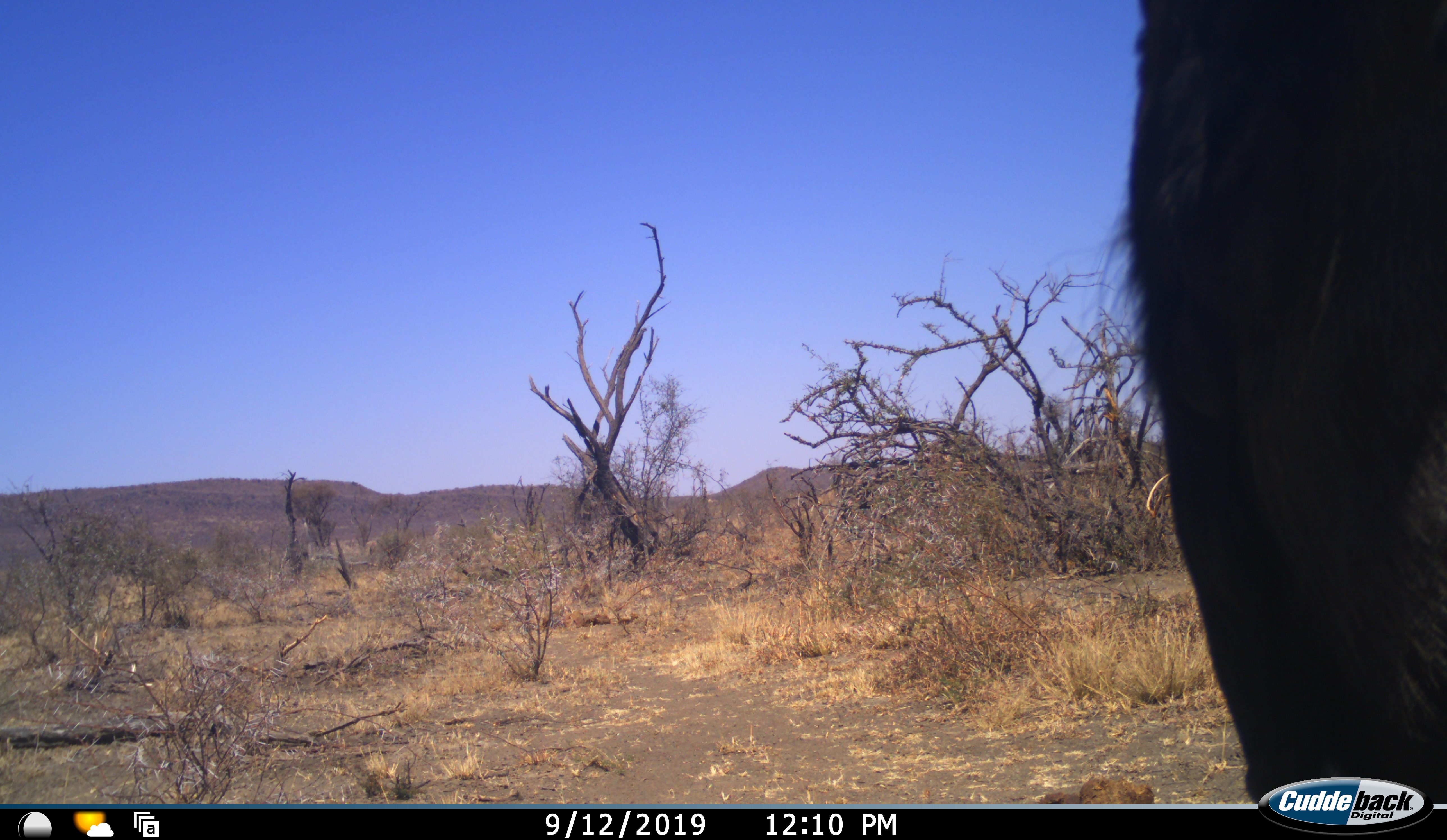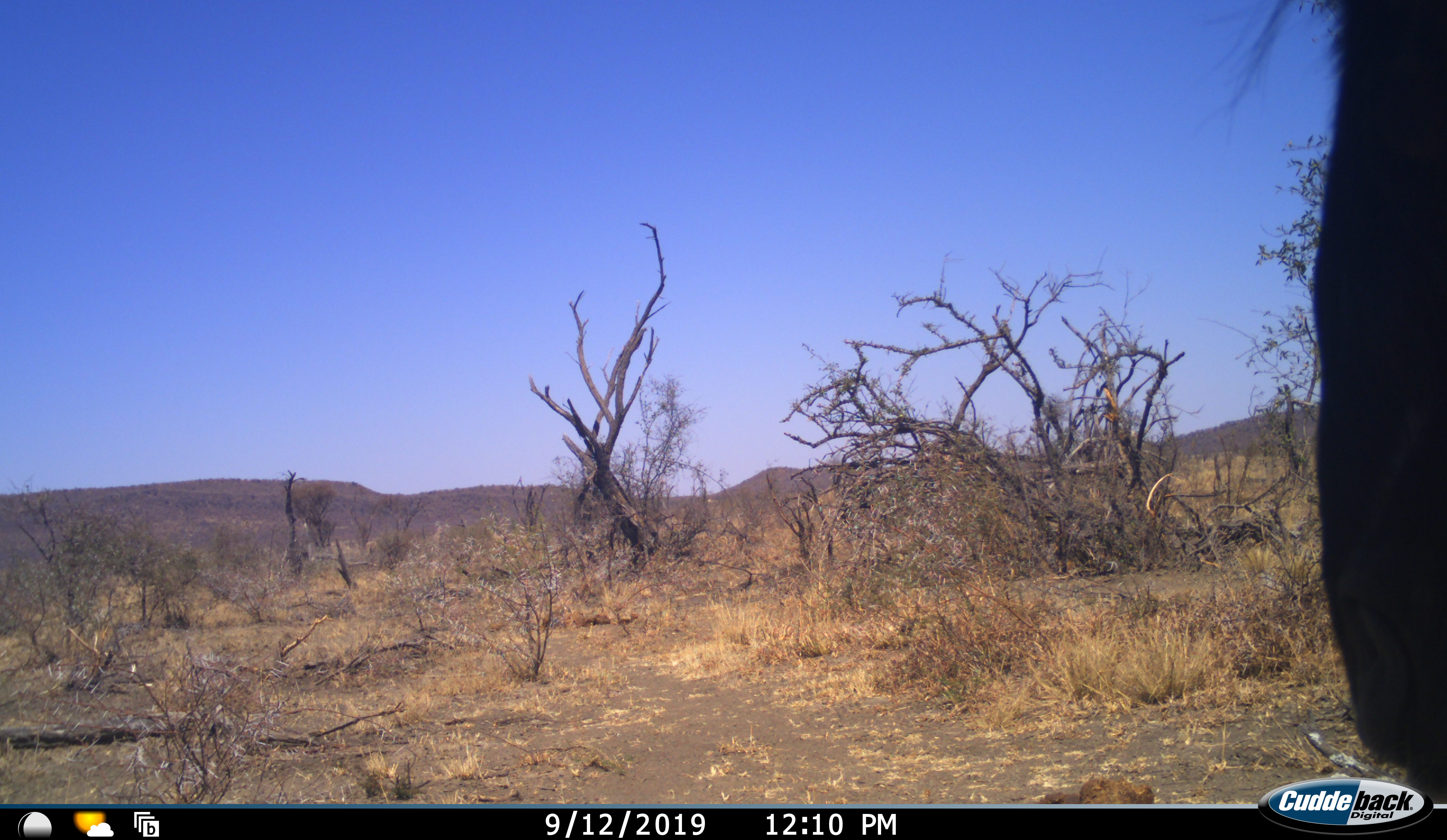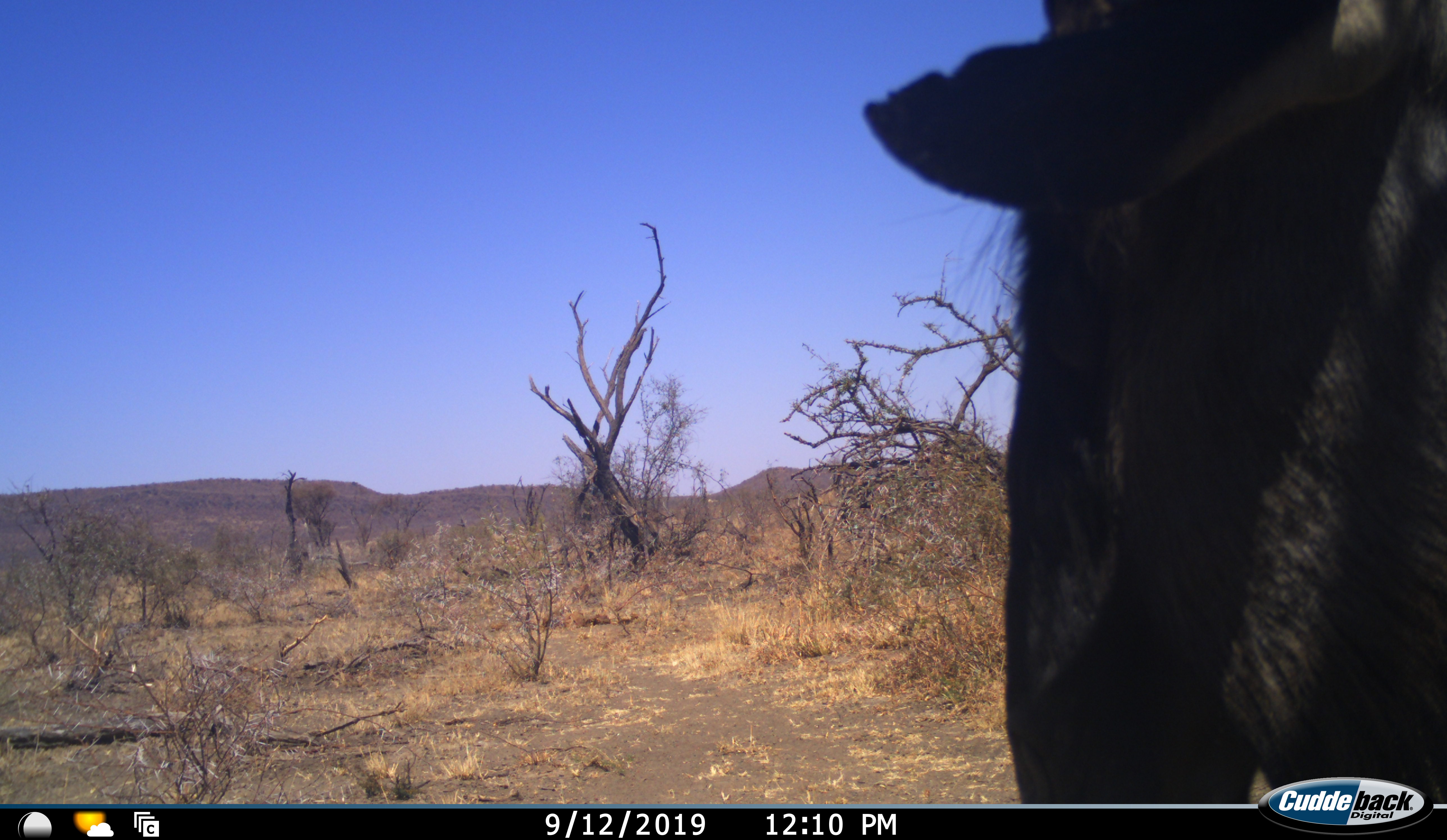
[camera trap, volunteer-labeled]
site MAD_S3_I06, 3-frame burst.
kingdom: Animalia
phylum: Chordata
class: Mammalia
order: Artiodactyla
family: Bovidae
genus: Connochaetes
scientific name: Connochaetes taurinus taurinus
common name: blue wildebeest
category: wildebeestblue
Wildebeestblue (blue wildebeest) (Connochaetes taurinus taurinus), count 1. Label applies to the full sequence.